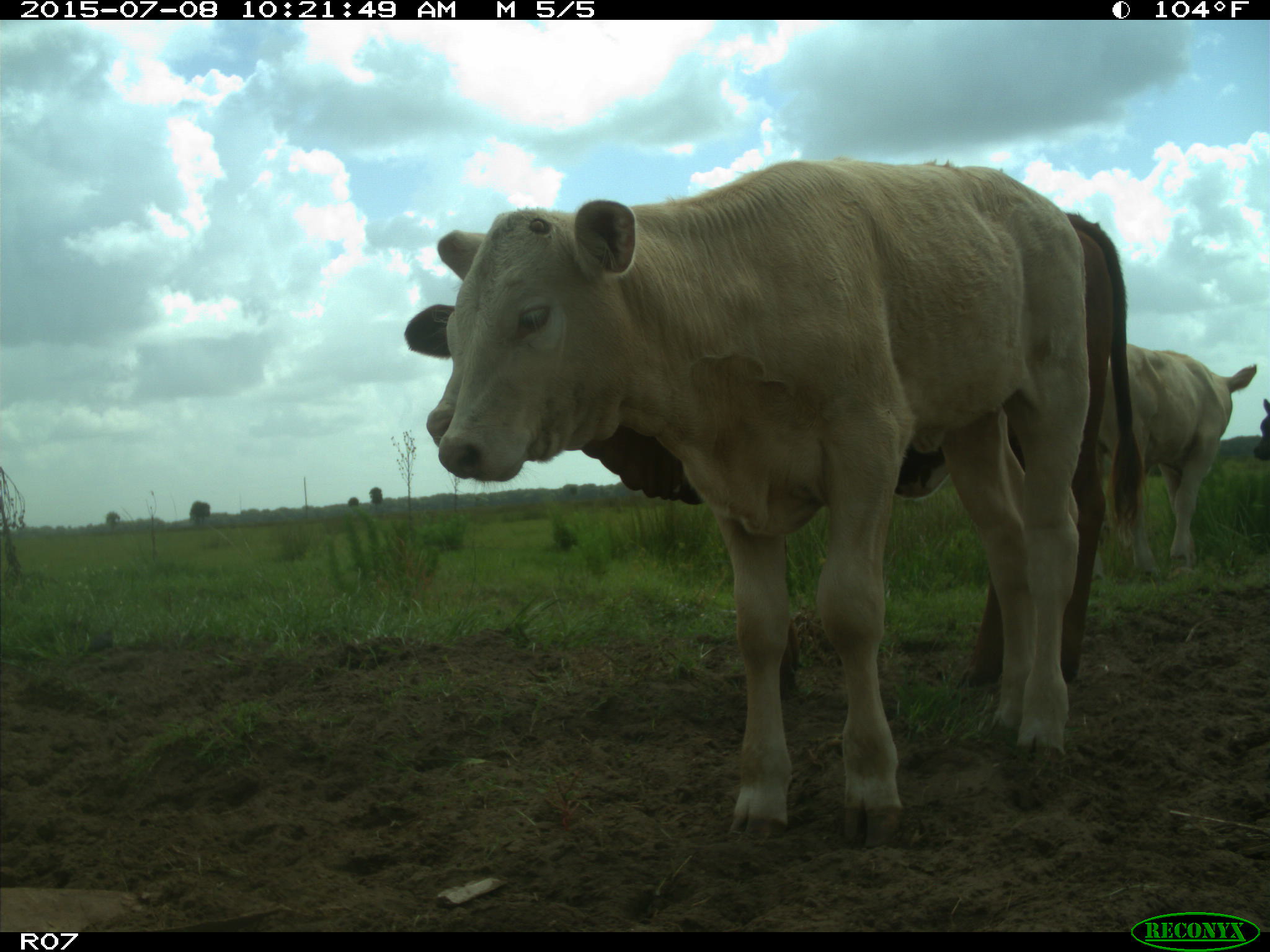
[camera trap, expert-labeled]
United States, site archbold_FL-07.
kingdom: Animalia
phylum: Chordata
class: Mammalia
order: Artiodactyla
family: Bovidae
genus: Bos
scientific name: Bos taurus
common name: domestic cow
Bos taurus (domestic cow).